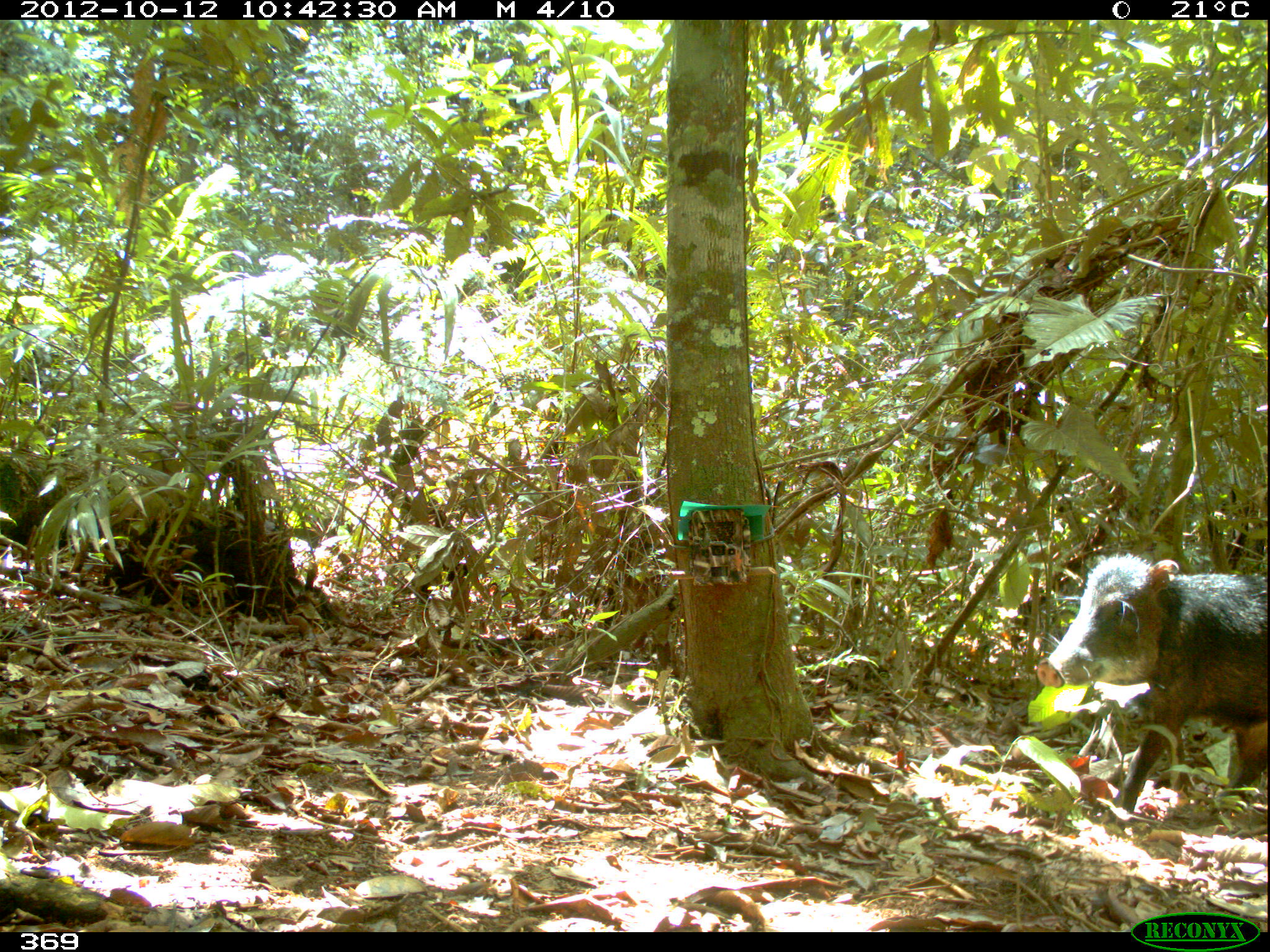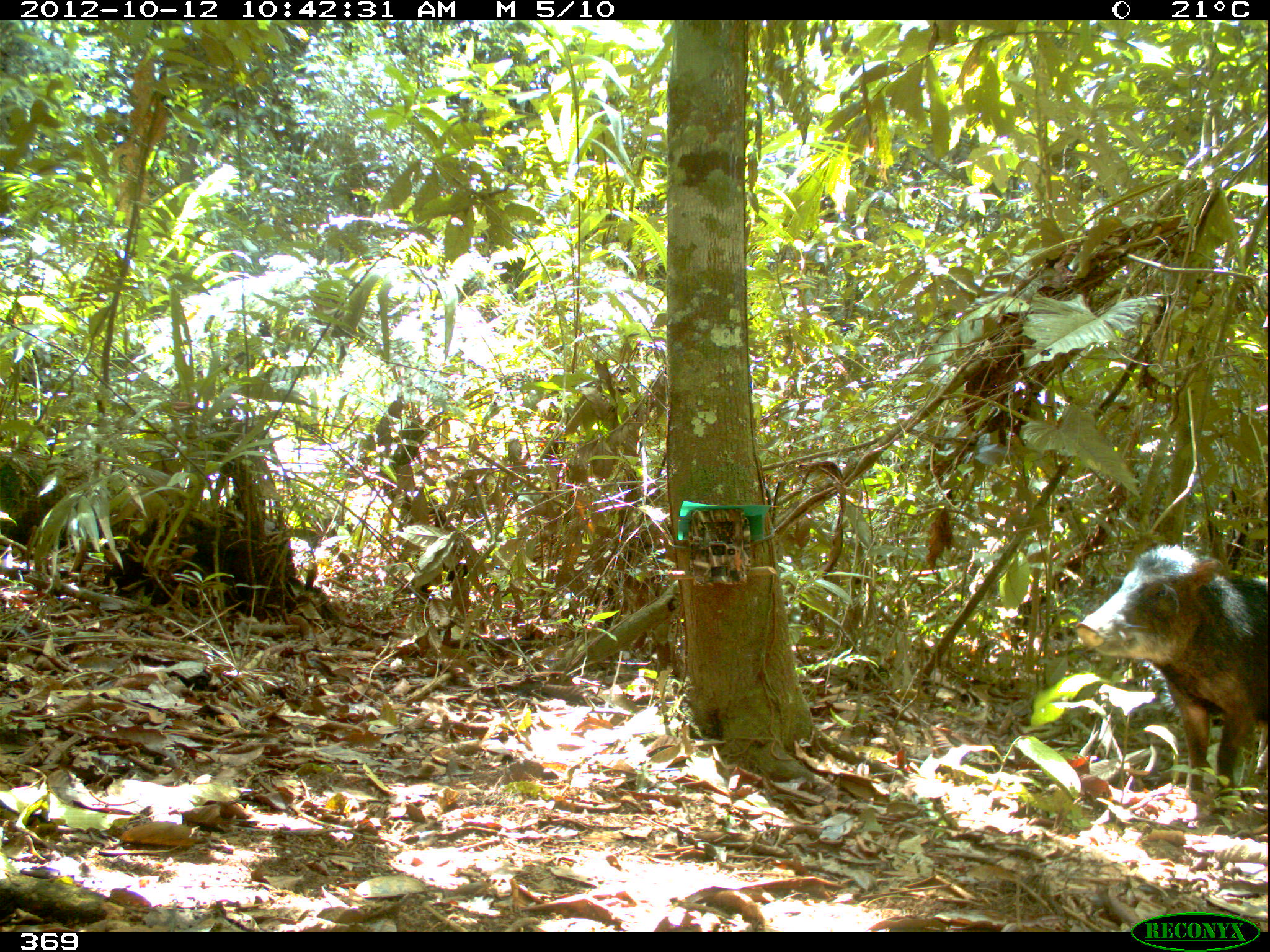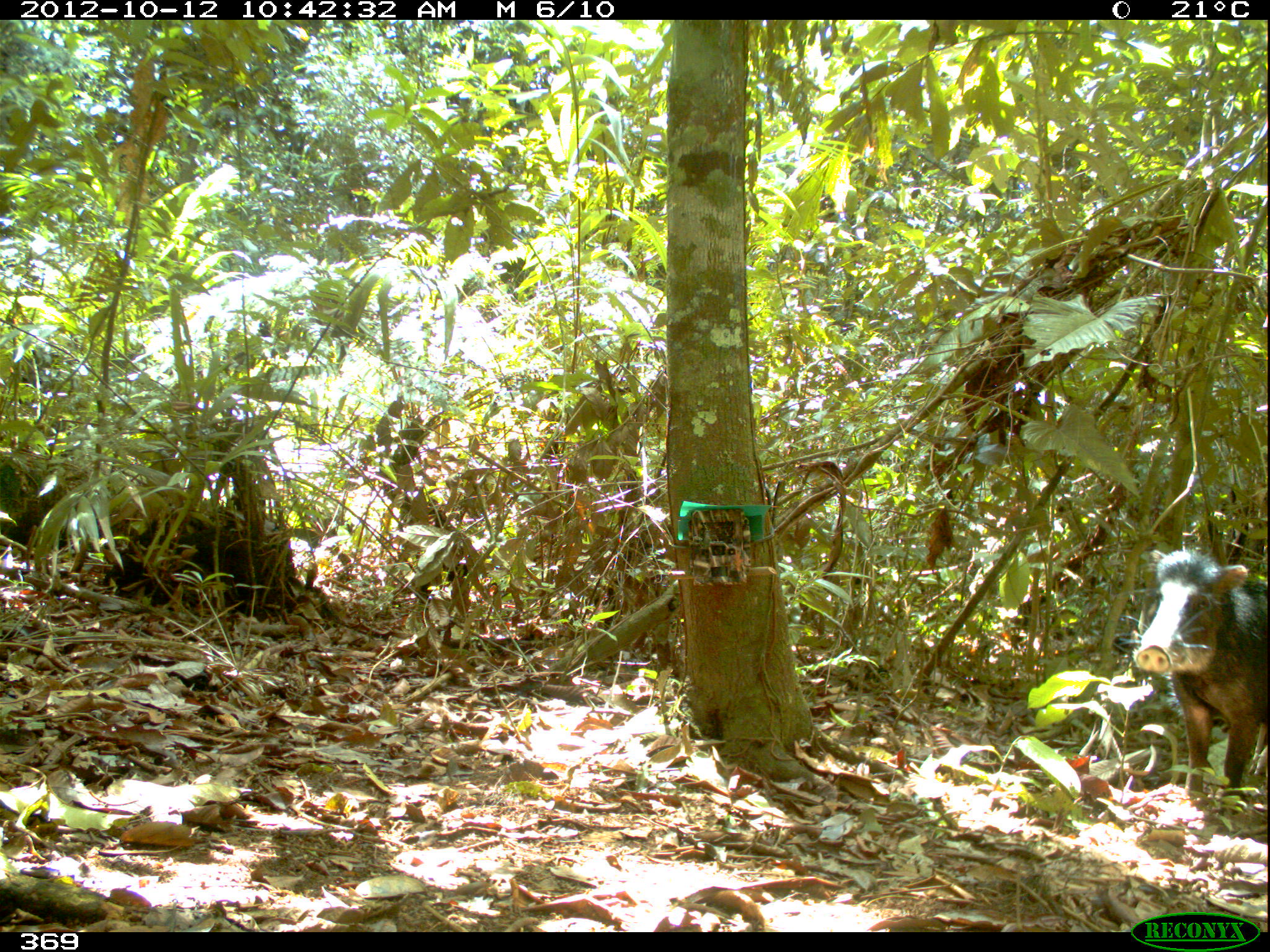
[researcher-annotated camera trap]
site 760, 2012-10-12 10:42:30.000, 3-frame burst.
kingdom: Animalia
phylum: Chordata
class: Mammalia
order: Artiodactyla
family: Tayassuidae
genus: Tayassu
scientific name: Tayassu pecari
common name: white-lipped peccary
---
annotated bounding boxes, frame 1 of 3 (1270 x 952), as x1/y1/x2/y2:
tayassu pecari: 1030/549/1270/825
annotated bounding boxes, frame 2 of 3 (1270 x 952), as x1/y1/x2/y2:
tayassu pecari: 1071/539/1270/826